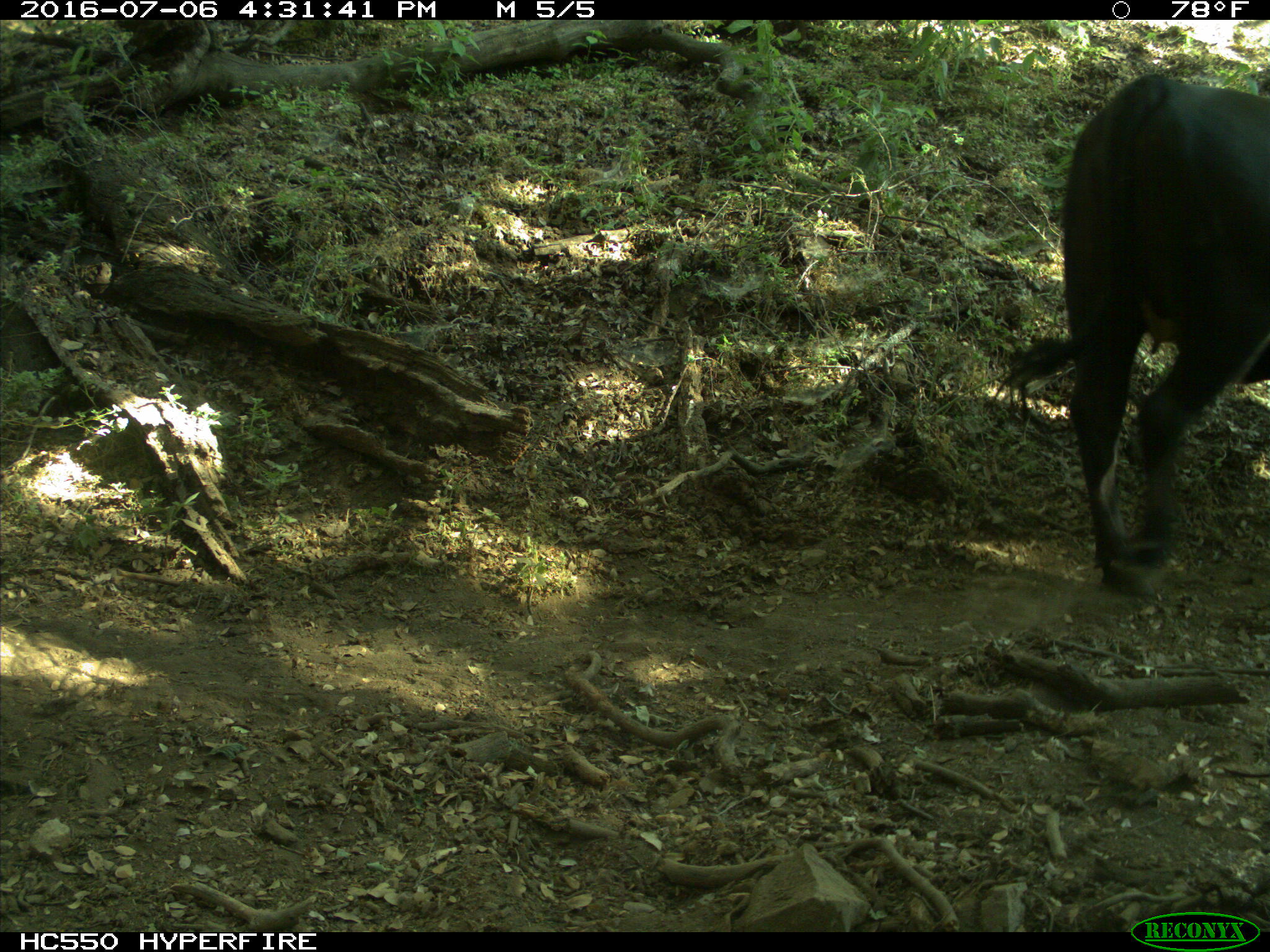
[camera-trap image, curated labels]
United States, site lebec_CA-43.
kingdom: Animalia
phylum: Chordata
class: Mammalia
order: Artiodactyla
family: Bovidae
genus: Bos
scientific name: Bos taurus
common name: domestic cow